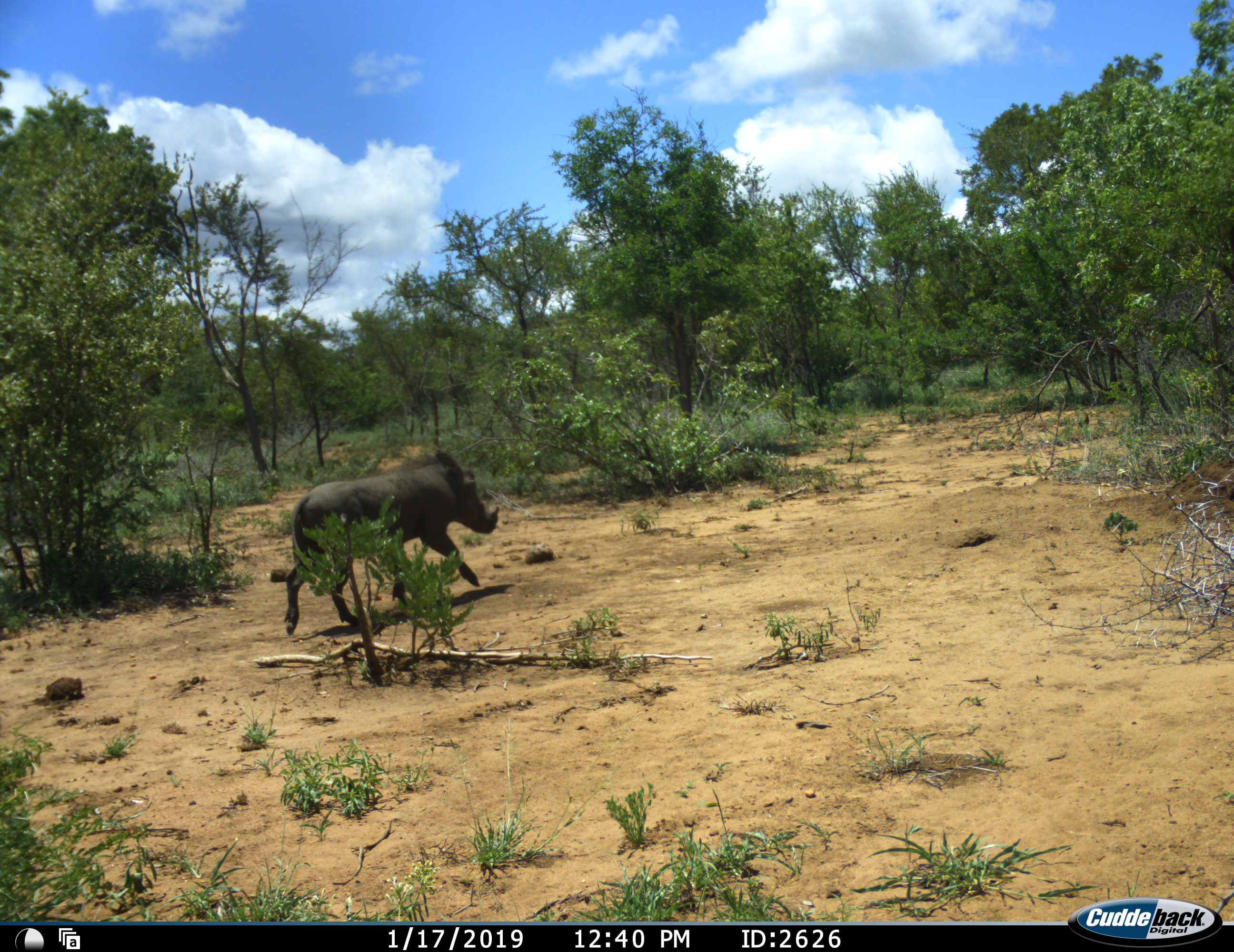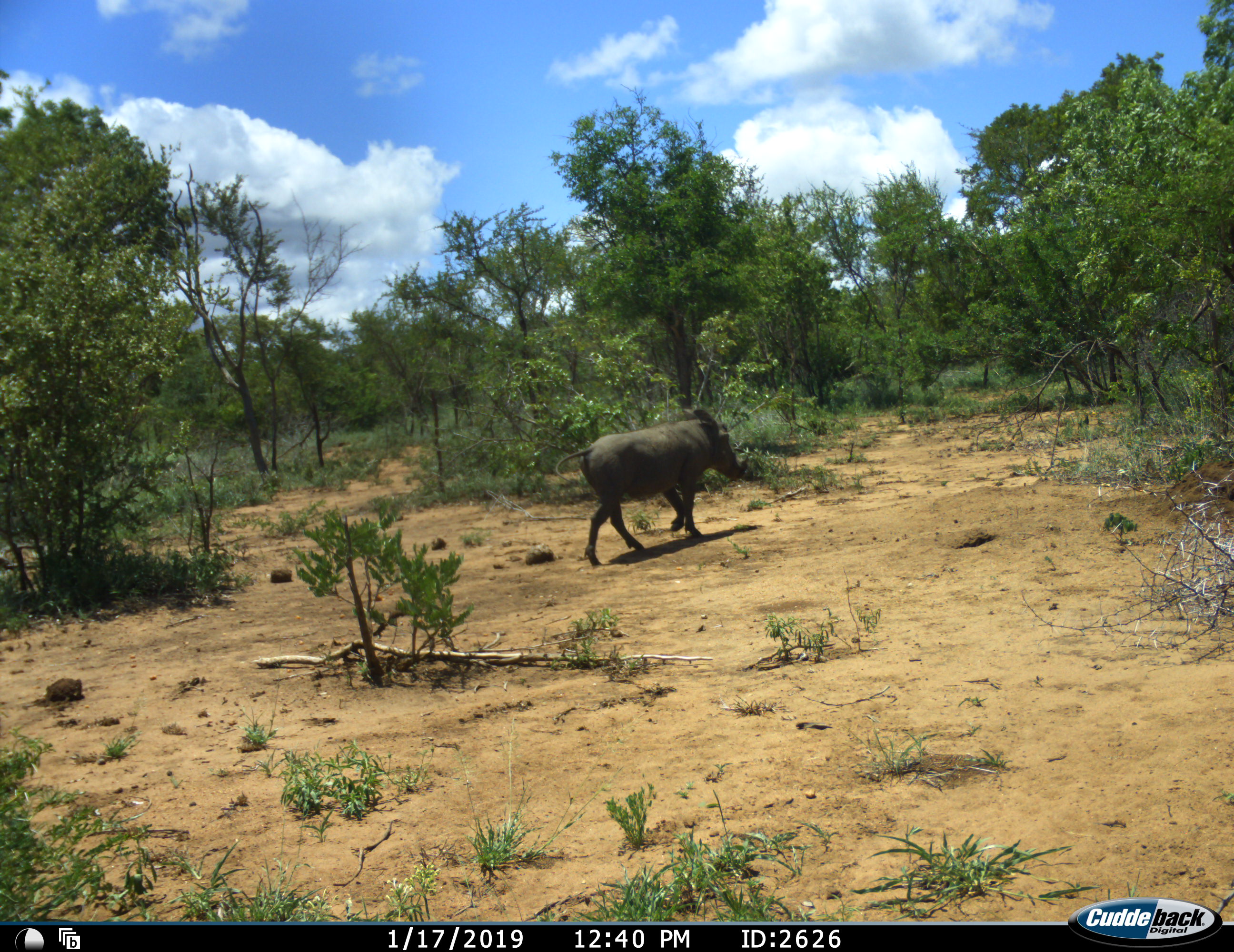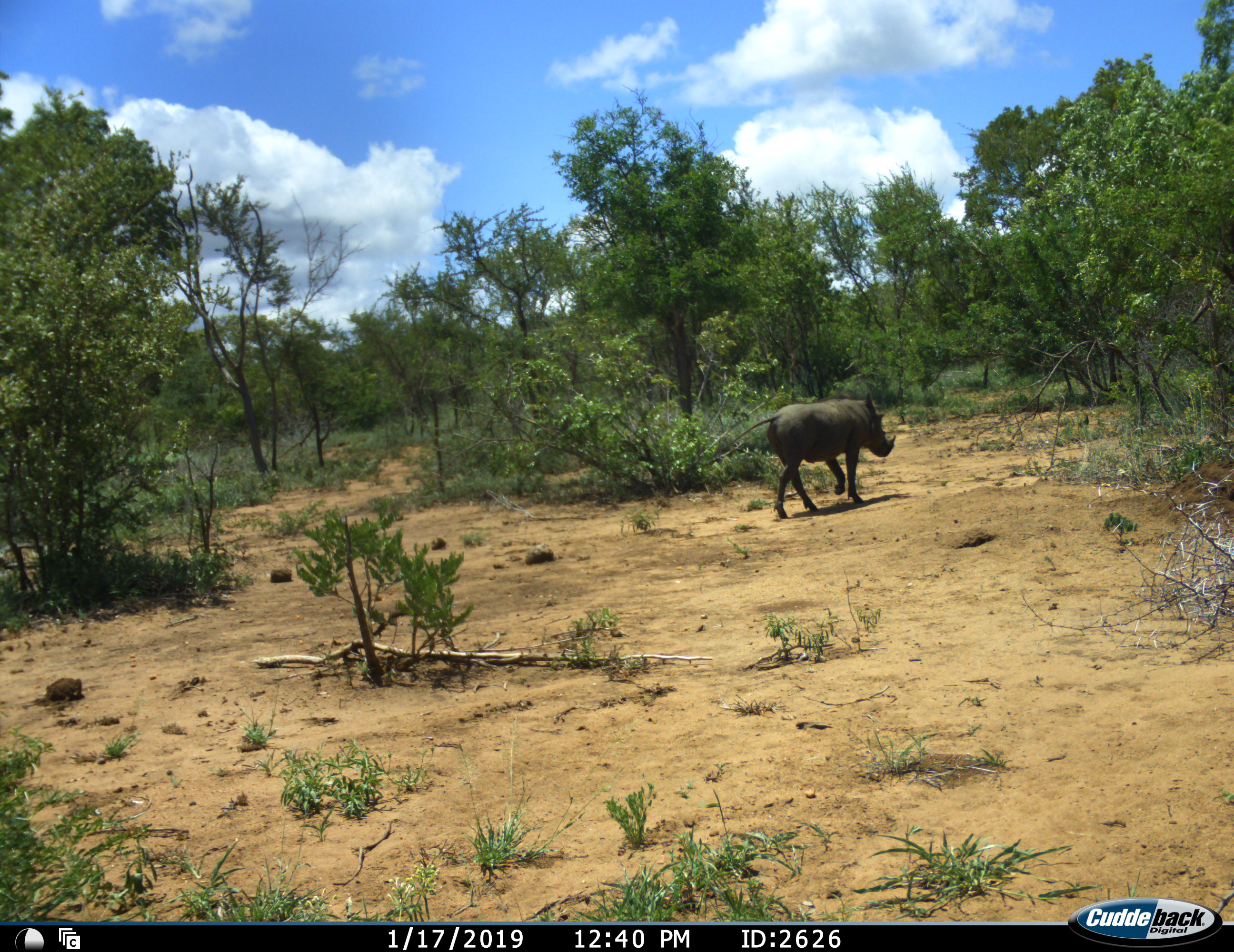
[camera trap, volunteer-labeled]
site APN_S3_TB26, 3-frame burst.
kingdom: Animalia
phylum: Chordata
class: Mammalia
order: Artiodactyla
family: Suidae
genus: Phacochoerus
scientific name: Phacochoerus africanus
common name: warthog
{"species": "warthog (Phacochoerus africanus)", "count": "1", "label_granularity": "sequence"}